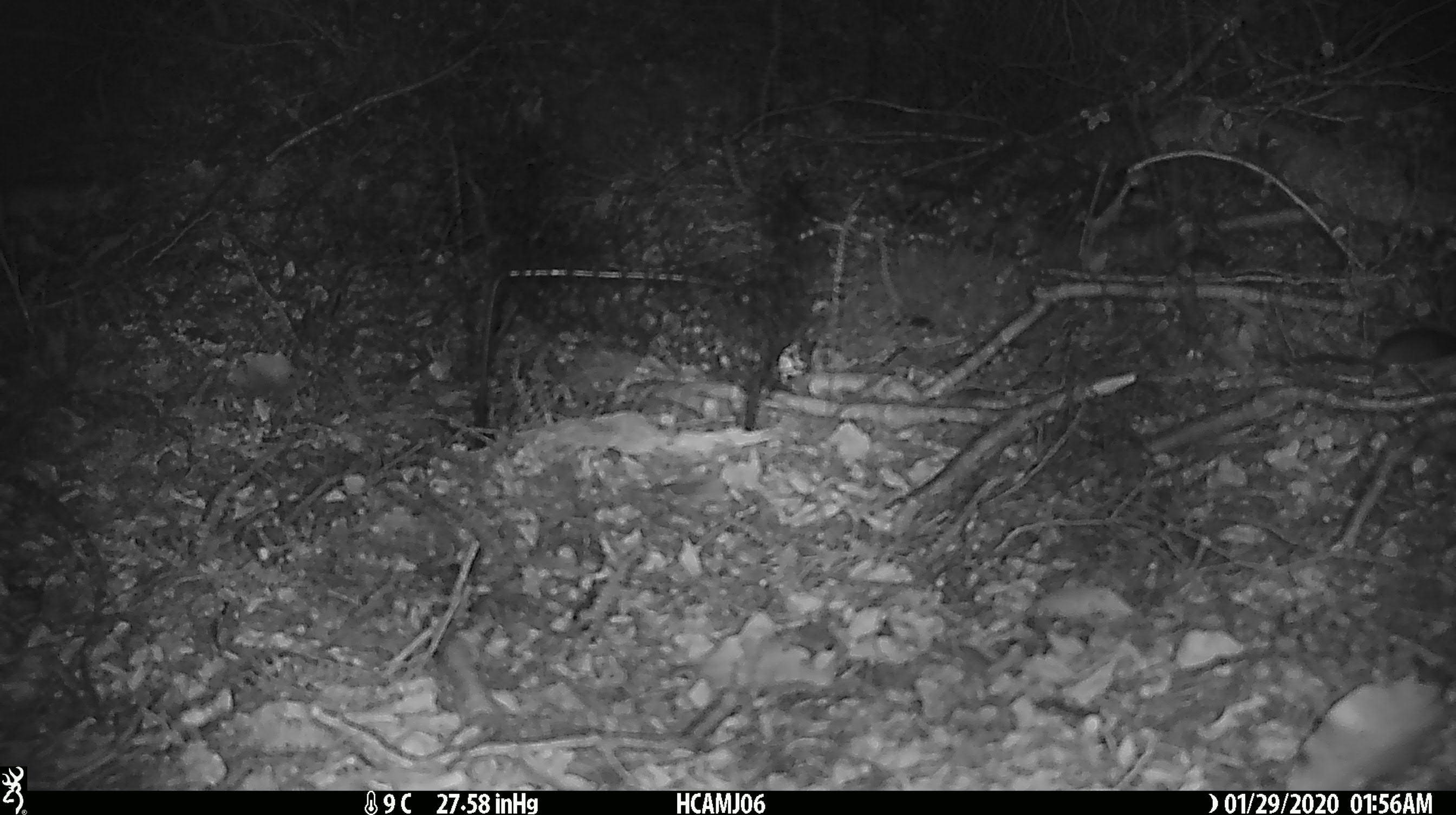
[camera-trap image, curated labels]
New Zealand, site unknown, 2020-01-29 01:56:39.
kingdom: Animalia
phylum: Chordata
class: Mammalia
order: Rodentia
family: Muridae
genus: Mus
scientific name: Mus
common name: mouse